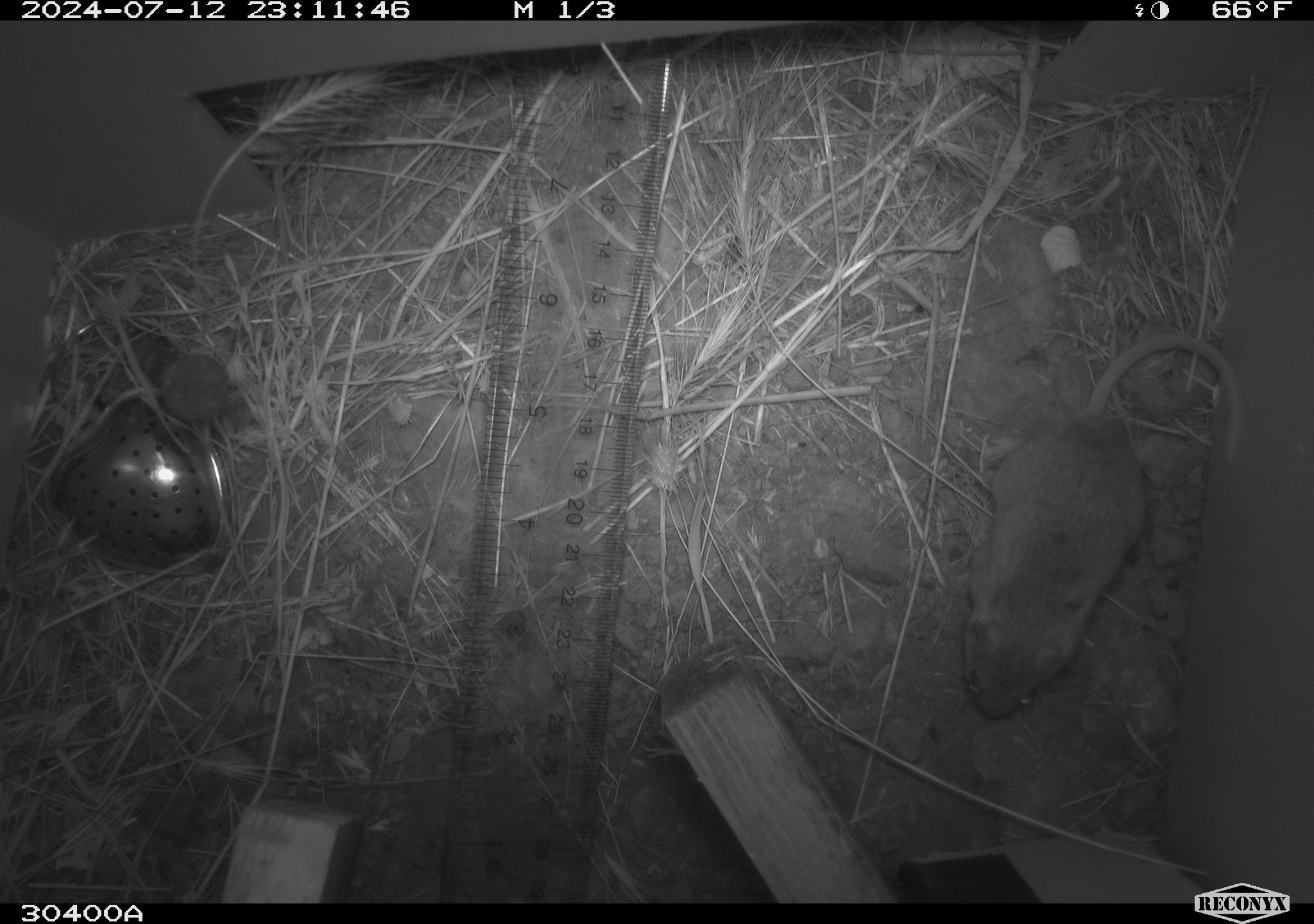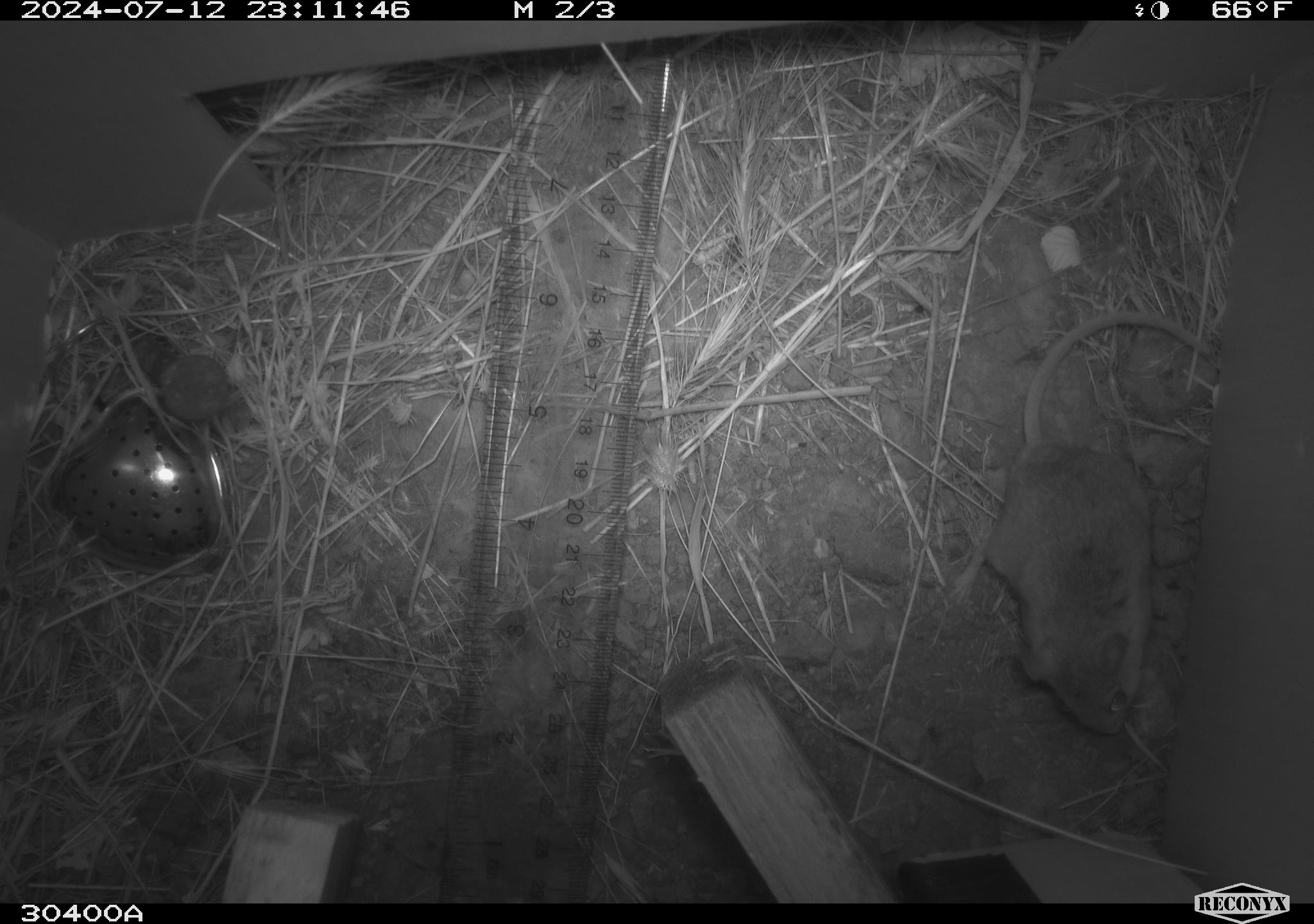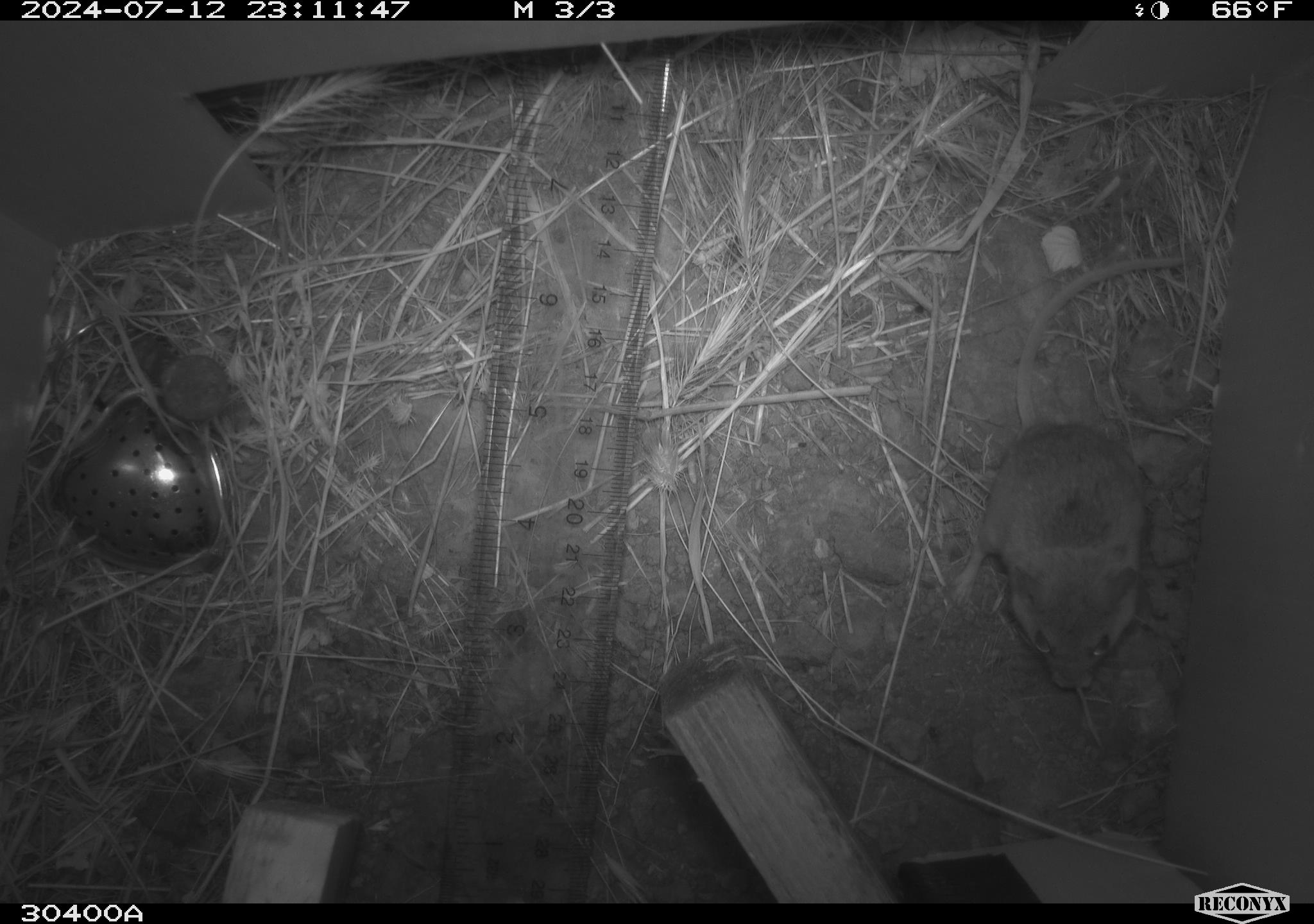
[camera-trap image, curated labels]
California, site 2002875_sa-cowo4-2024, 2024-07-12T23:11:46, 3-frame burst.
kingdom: Animalia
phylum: Chordata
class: Mammalia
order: Rodentia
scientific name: Rodentia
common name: rodent